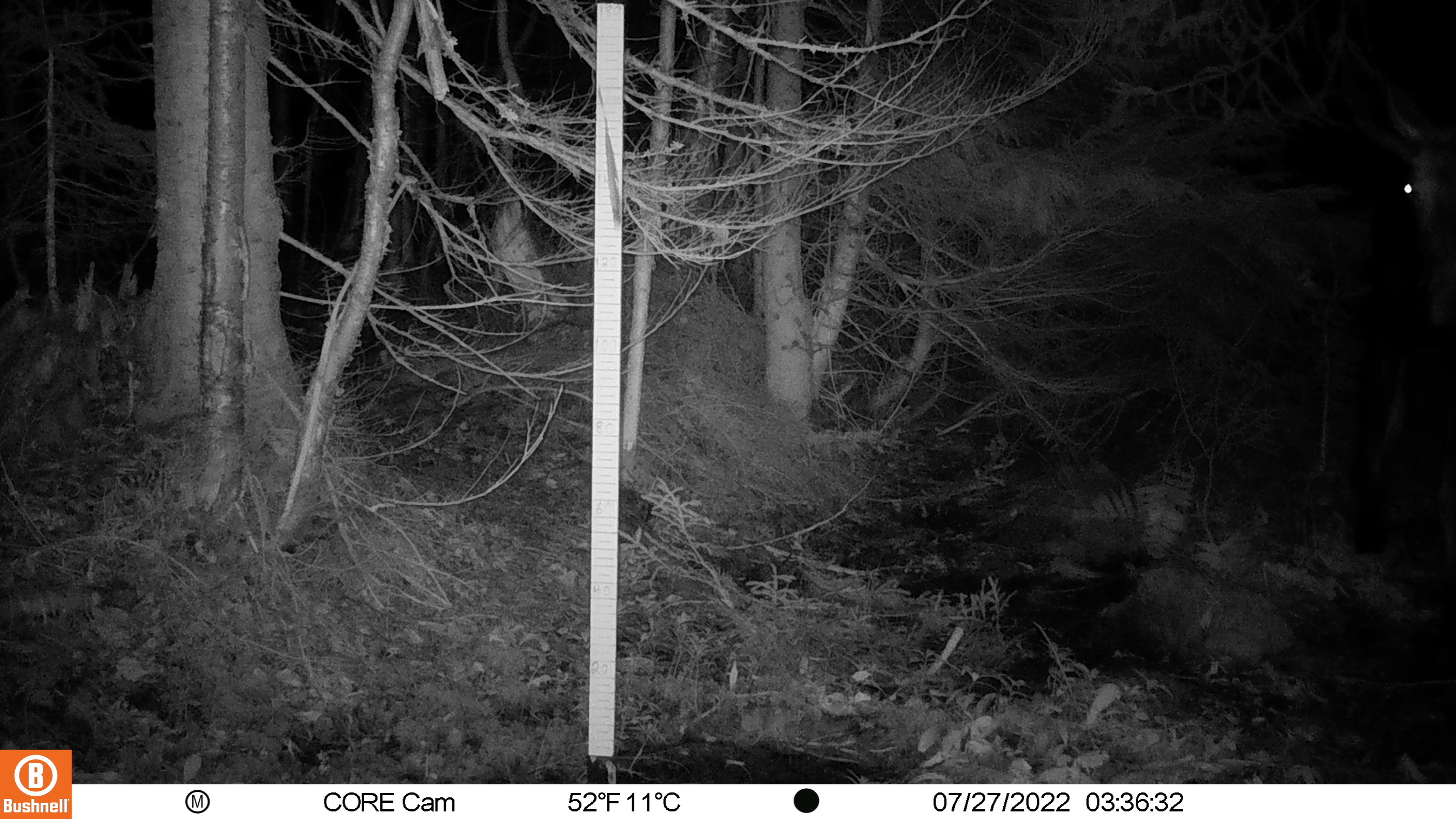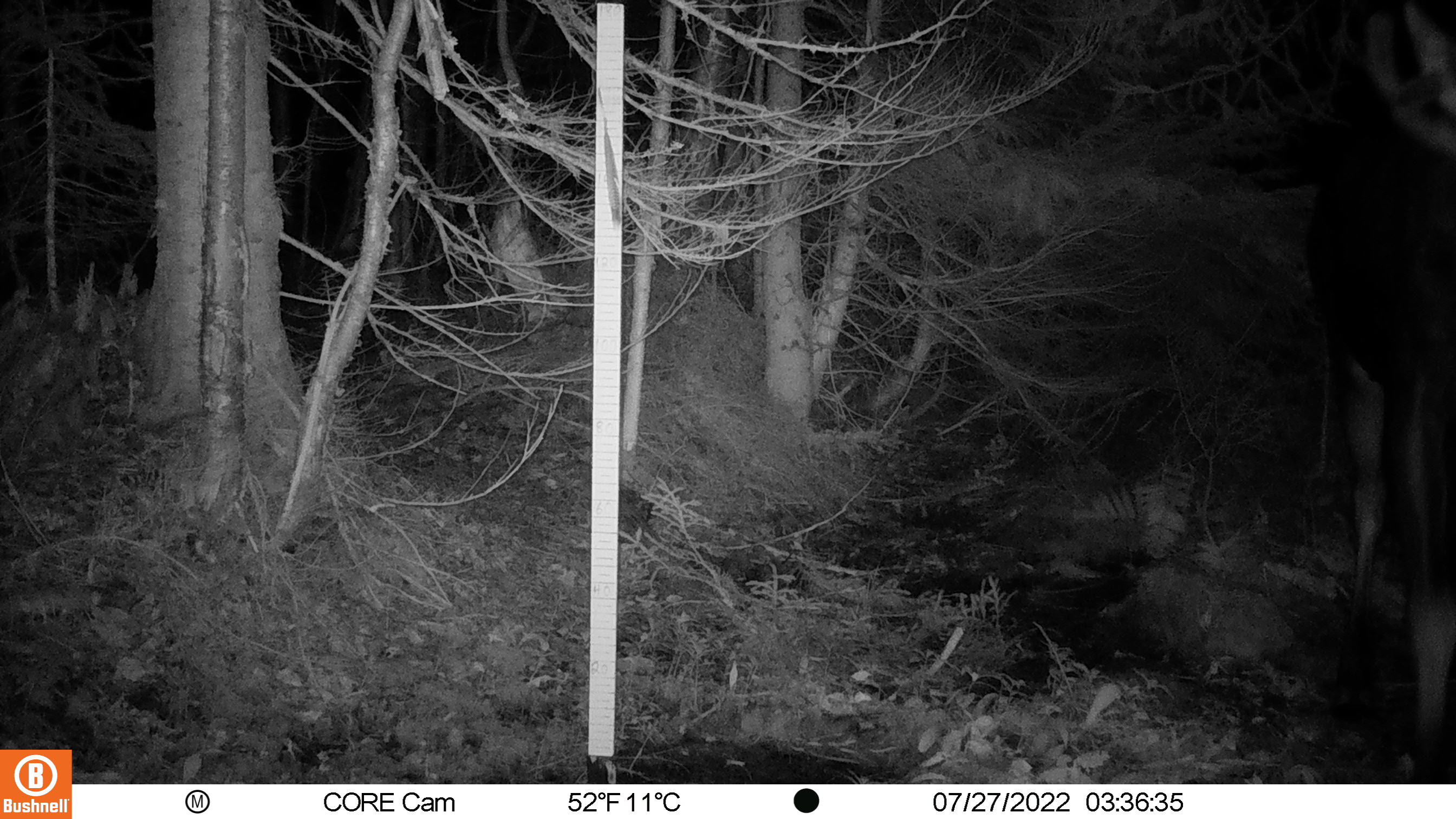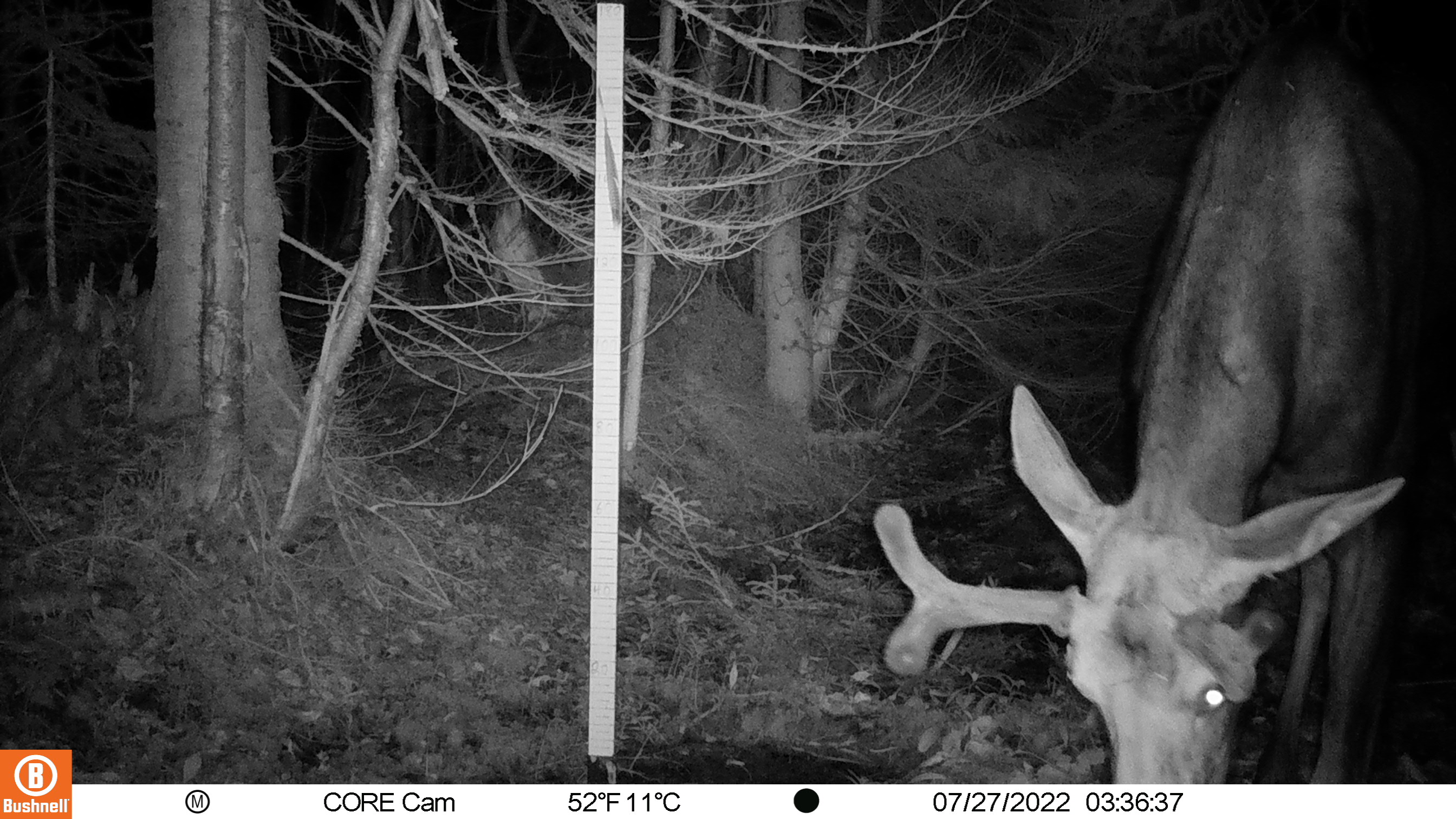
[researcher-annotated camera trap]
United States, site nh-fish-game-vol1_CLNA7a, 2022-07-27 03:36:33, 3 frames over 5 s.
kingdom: Animalia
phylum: Chordata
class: Mammalia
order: Artiodactyla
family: Cervidae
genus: Alces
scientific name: Alces alces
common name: moose